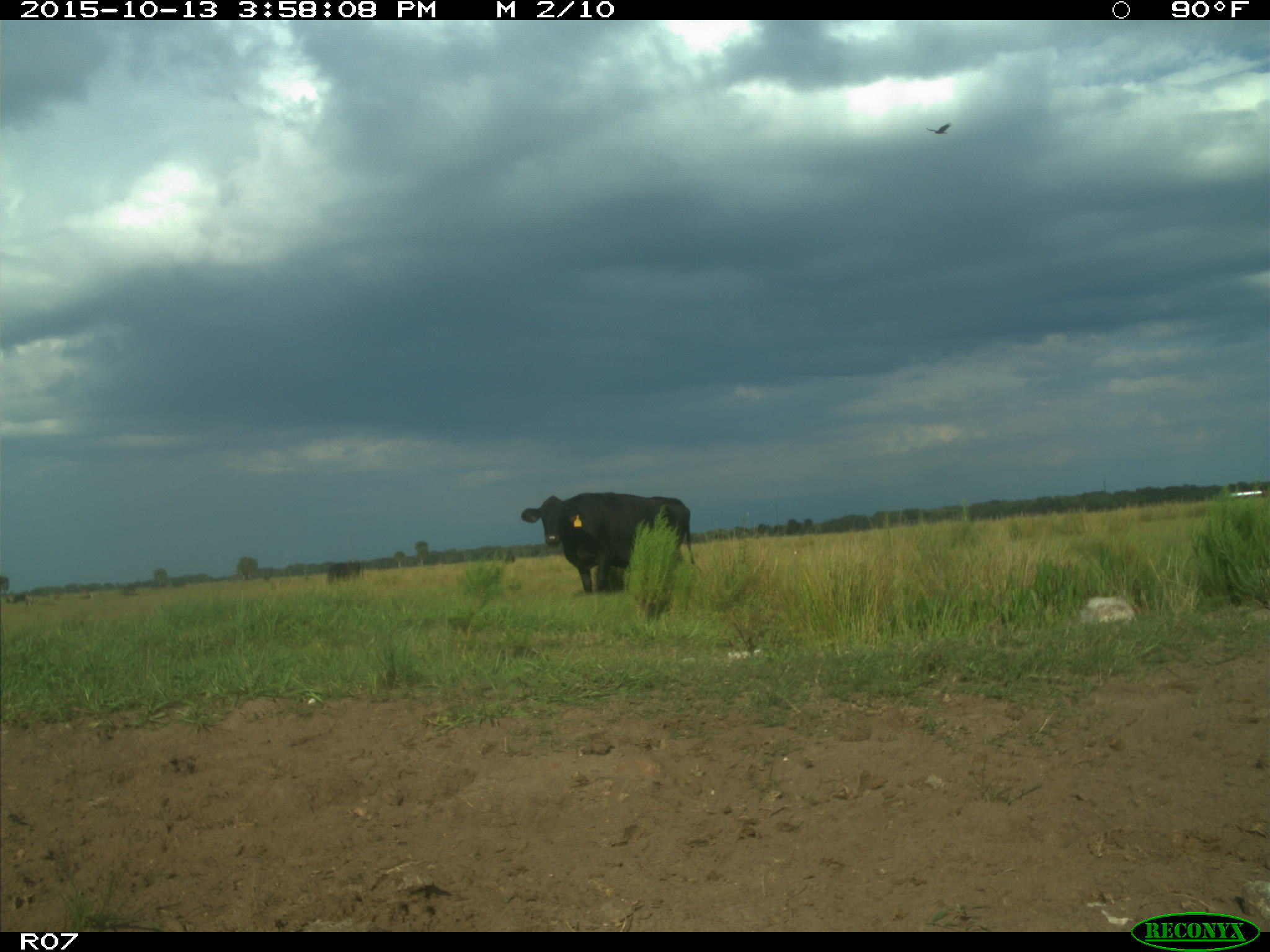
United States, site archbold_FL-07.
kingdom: Animalia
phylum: Chordata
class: Mammalia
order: Artiodactyla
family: Bovidae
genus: Bos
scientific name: Bos taurus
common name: domestic cow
Bos taurus (domestic cow).